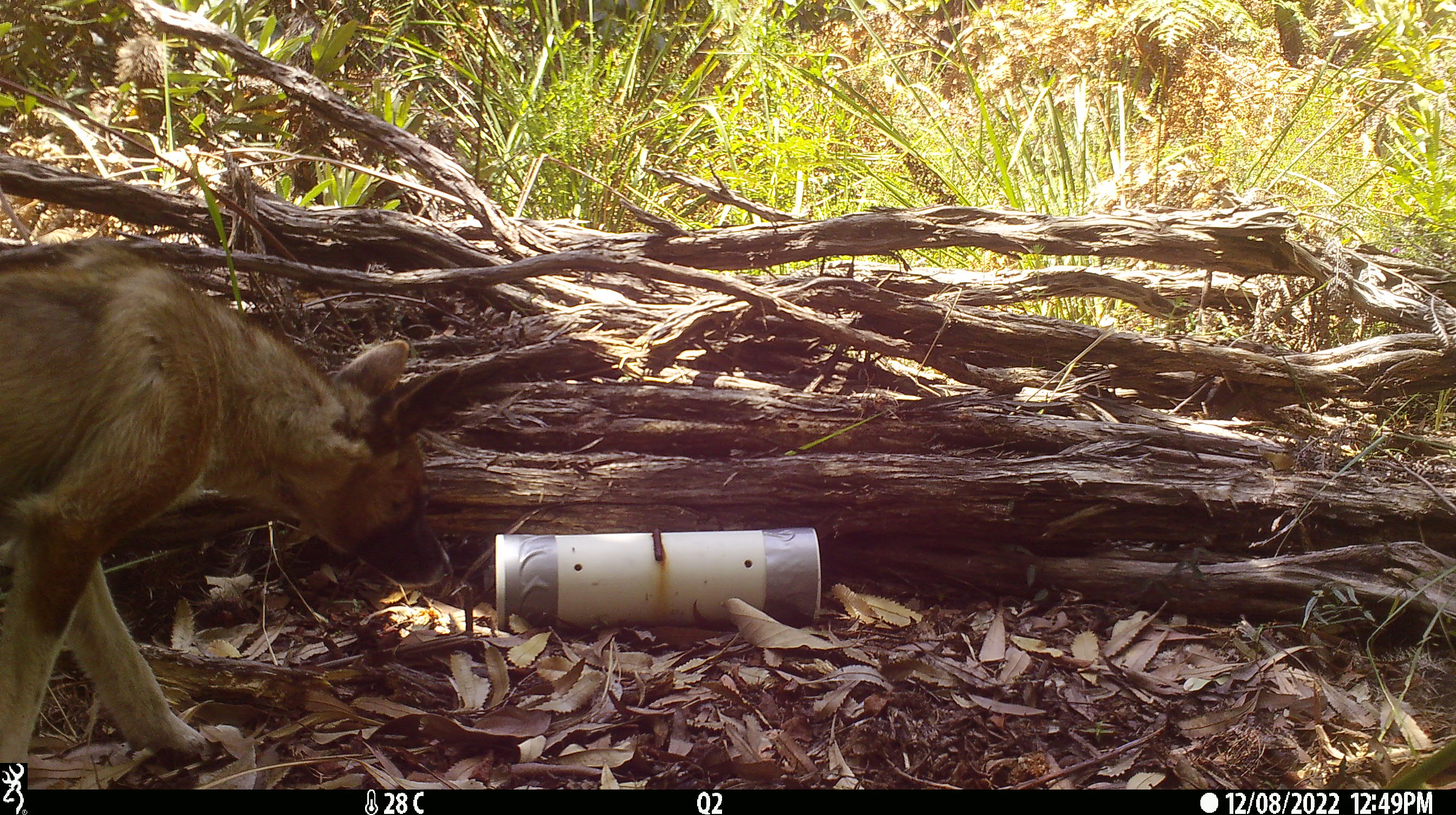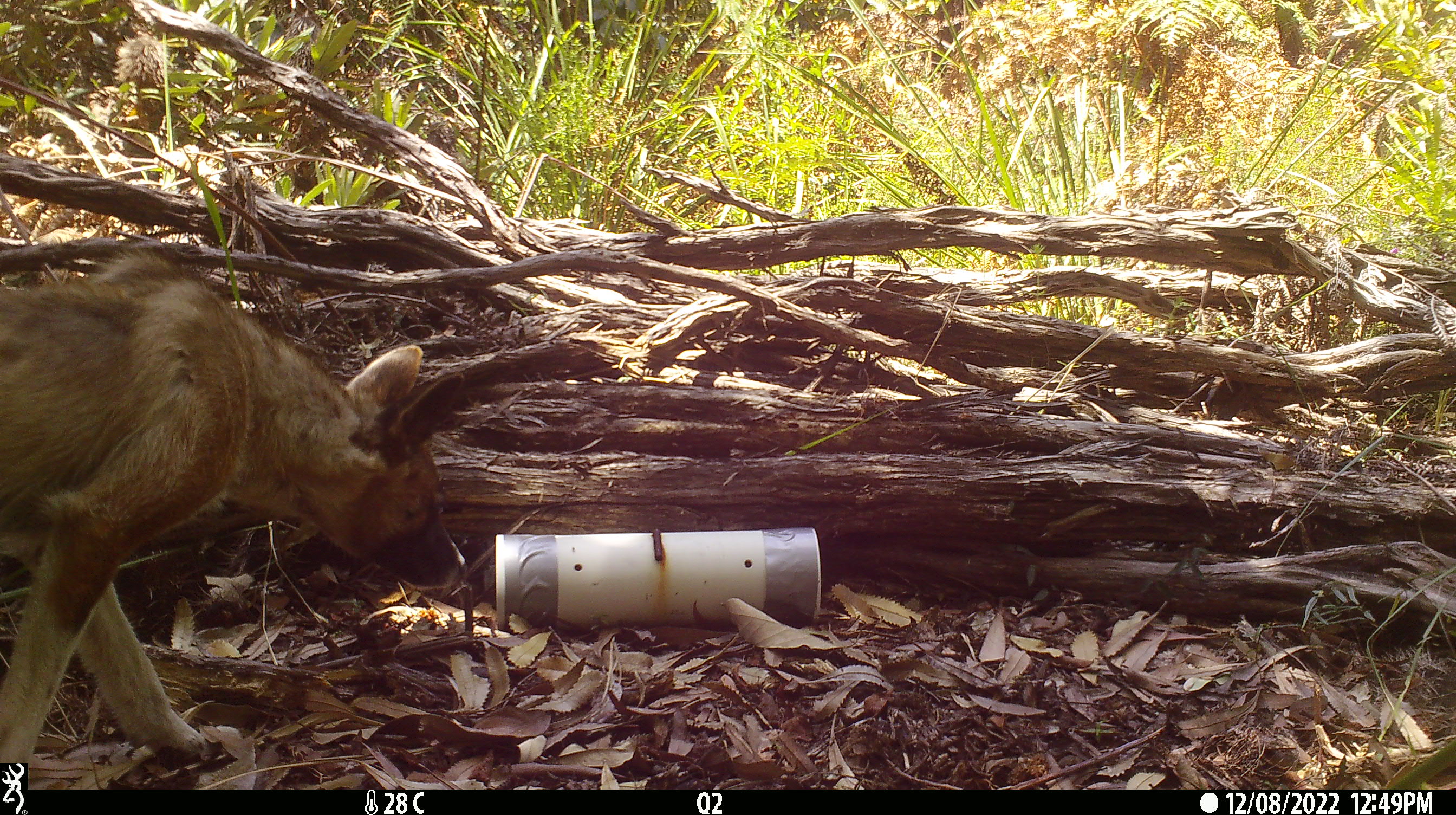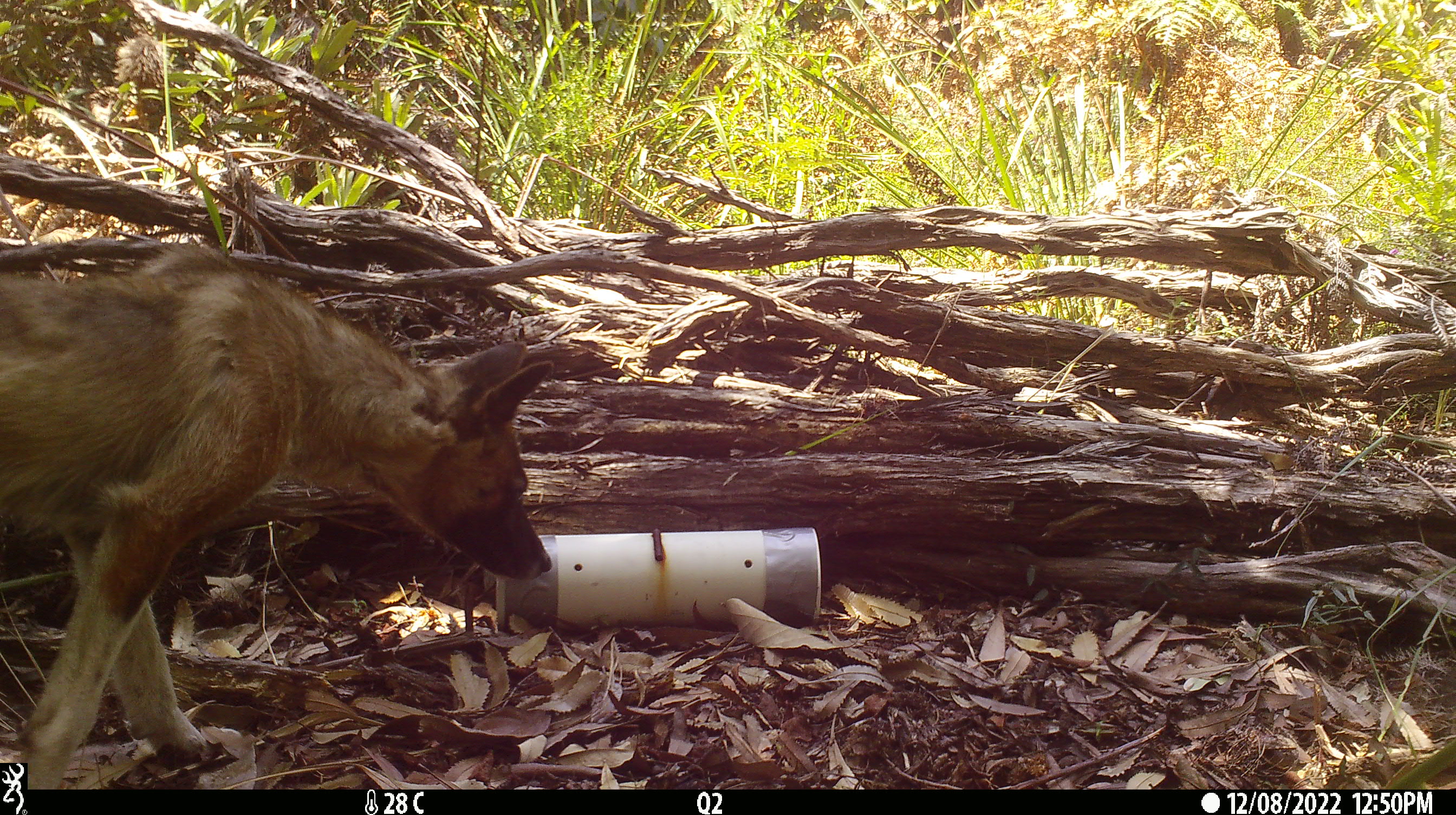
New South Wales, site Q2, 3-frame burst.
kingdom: Animalia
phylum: Chordata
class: Mammalia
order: Carnivora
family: Canidae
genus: Canis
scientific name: Canis familiaris dingo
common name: dingo